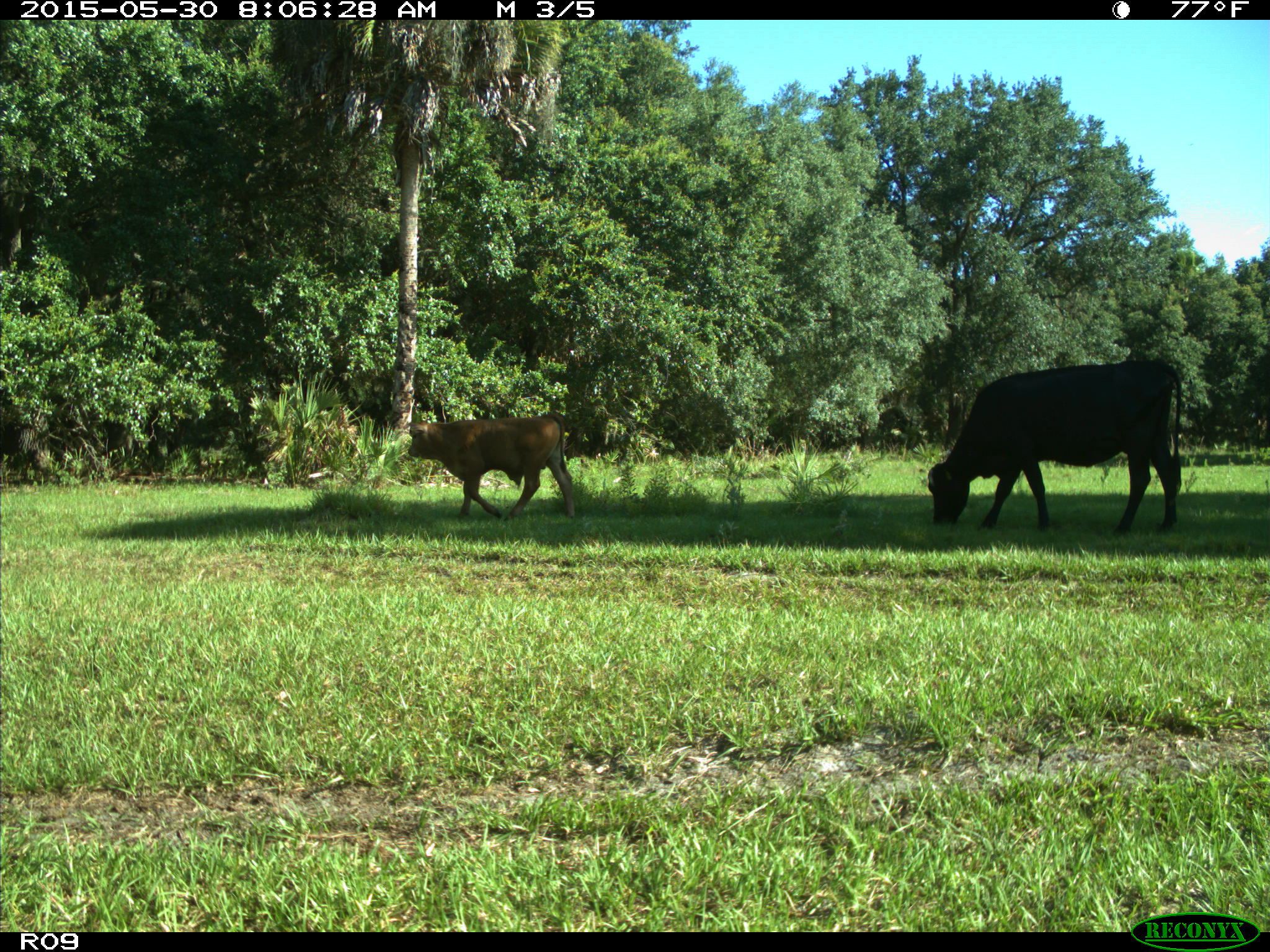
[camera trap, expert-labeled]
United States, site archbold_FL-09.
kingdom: Animalia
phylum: Chordata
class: Mammalia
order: Artiodactyla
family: Bovidae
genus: Bos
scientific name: Bos taurus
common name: domestic cow